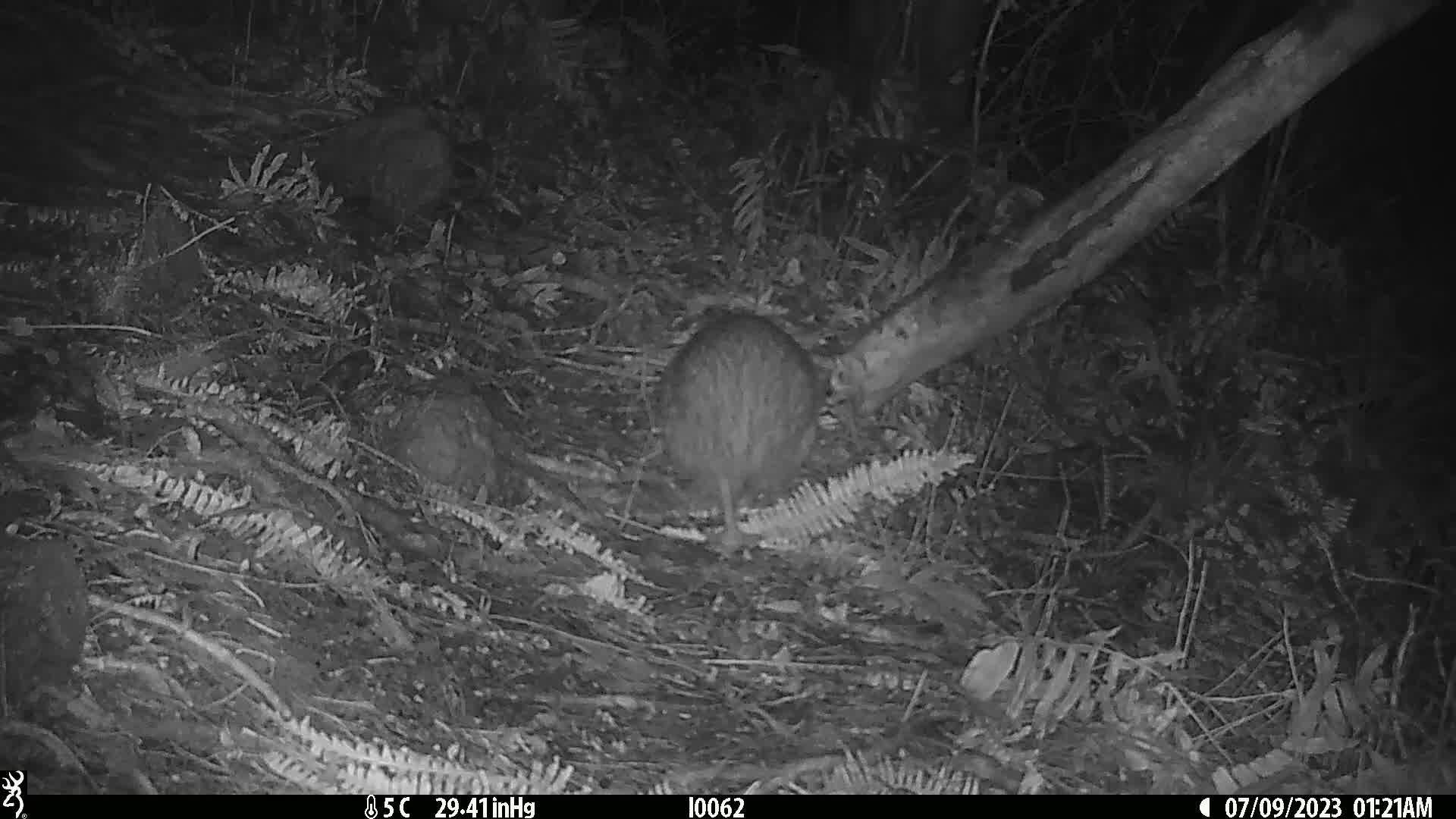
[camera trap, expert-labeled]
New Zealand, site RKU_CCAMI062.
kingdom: Animalia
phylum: Chordata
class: Aves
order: Apterygiformes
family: Apterygidae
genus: Apteryx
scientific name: Apteryx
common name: kiwi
Kiwi (Apteryx).